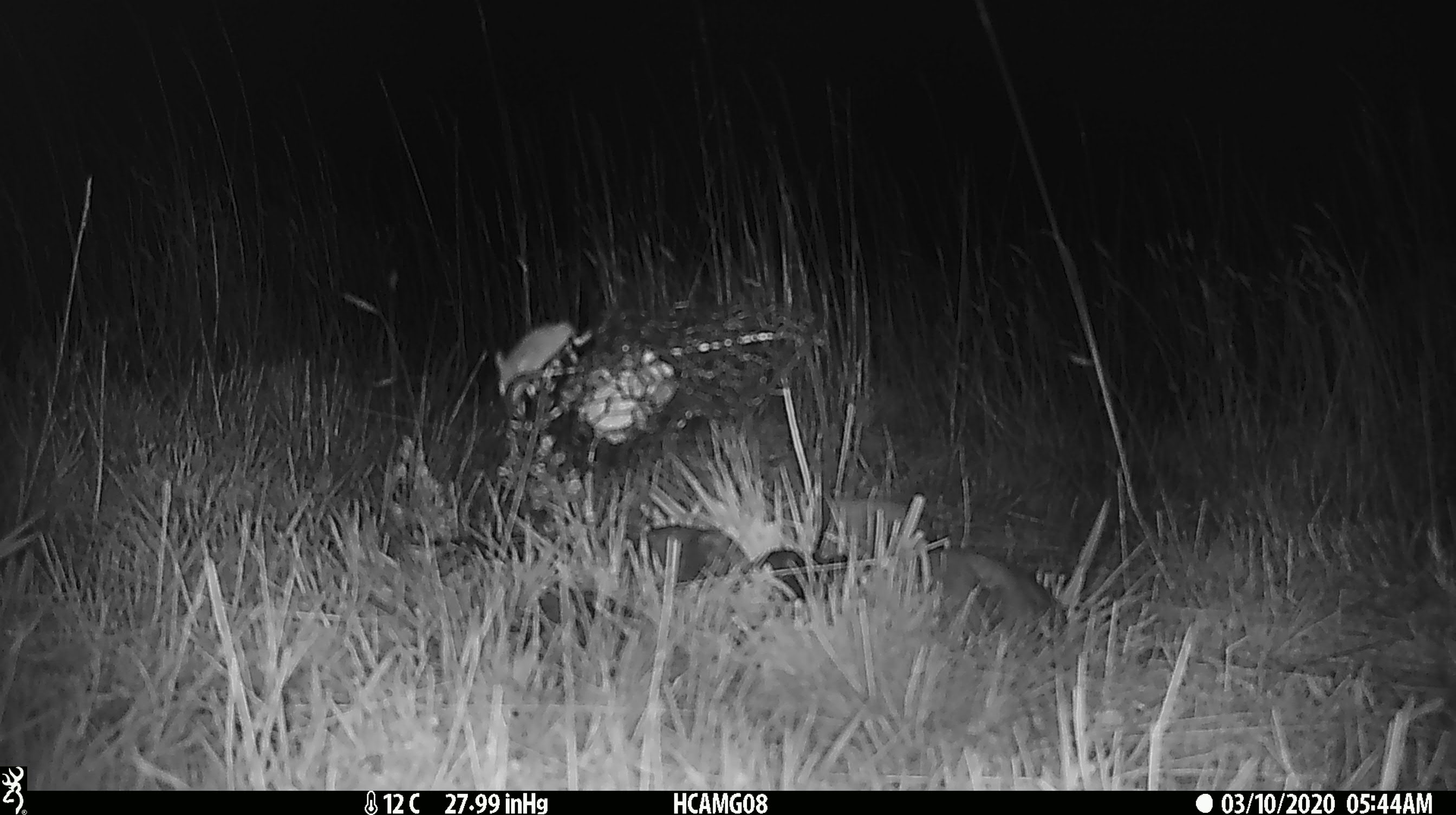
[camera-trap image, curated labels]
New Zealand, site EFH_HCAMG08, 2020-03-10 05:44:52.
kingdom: Animalia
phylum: Chordata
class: Mammalia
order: Rodentia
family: Muridae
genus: Mus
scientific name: Mus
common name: mouse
Mouse (Mus).